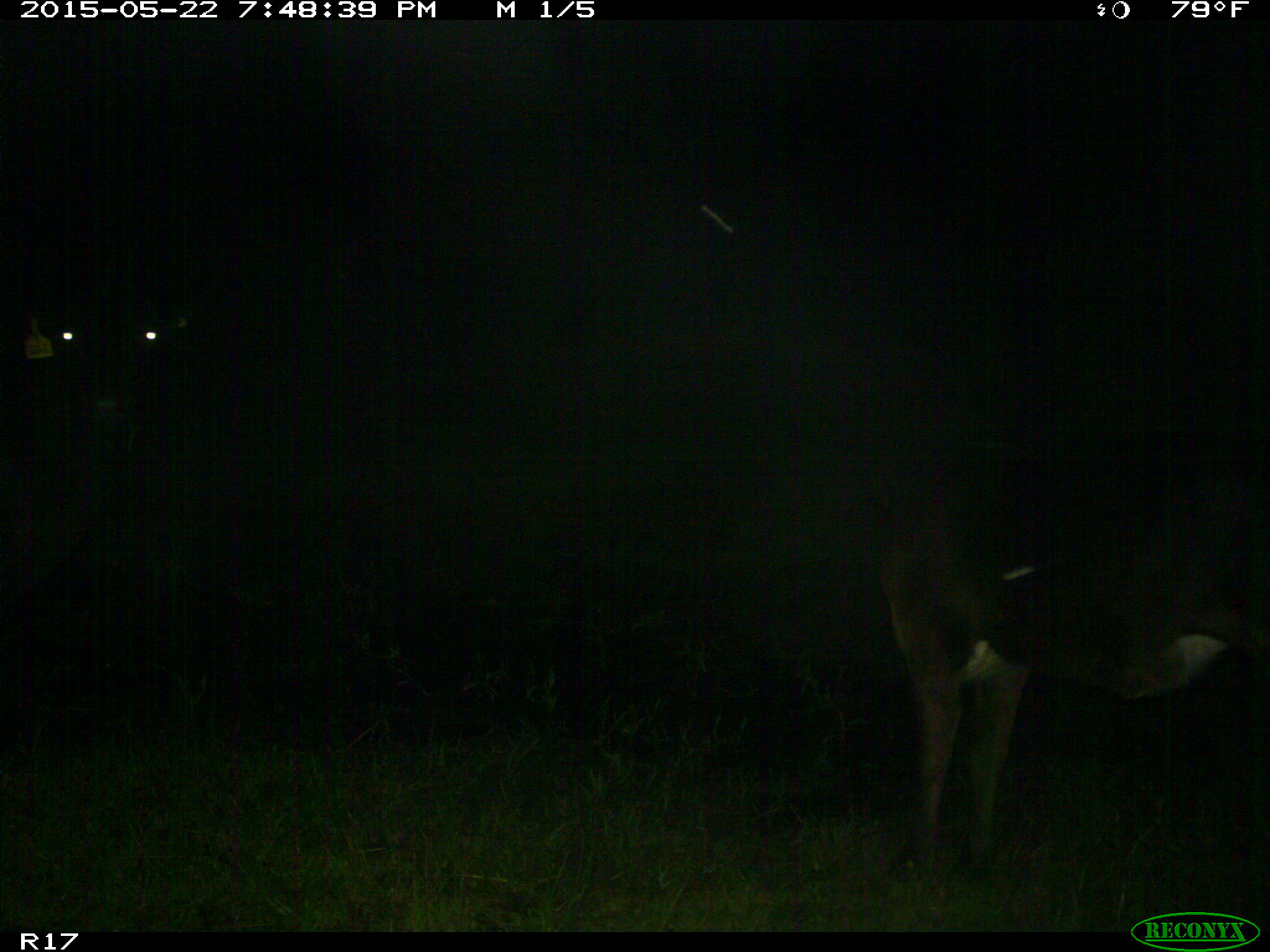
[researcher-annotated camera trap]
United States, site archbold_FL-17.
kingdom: Animalia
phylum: Chordata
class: Mammalia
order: Artiodactyla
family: Bovidae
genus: Bos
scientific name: Bos taurus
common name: domestic cow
Bos taurus (domestic cow).